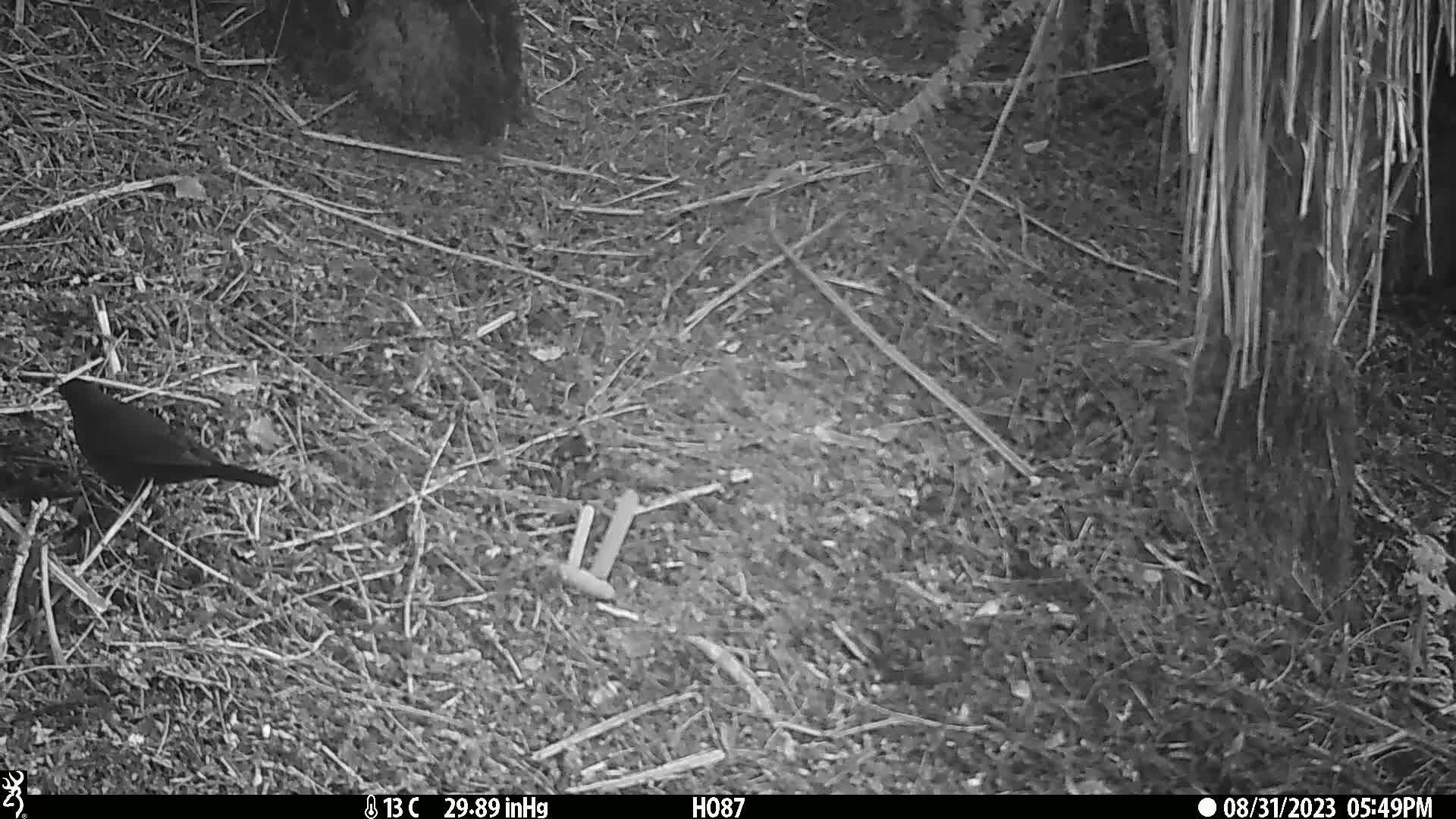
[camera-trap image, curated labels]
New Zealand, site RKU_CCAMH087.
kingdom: Animalia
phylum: Chordata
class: Aves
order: Passeriformes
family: Turdidae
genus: Turdus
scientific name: Turdus merula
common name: eurasian blackbird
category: blackbird